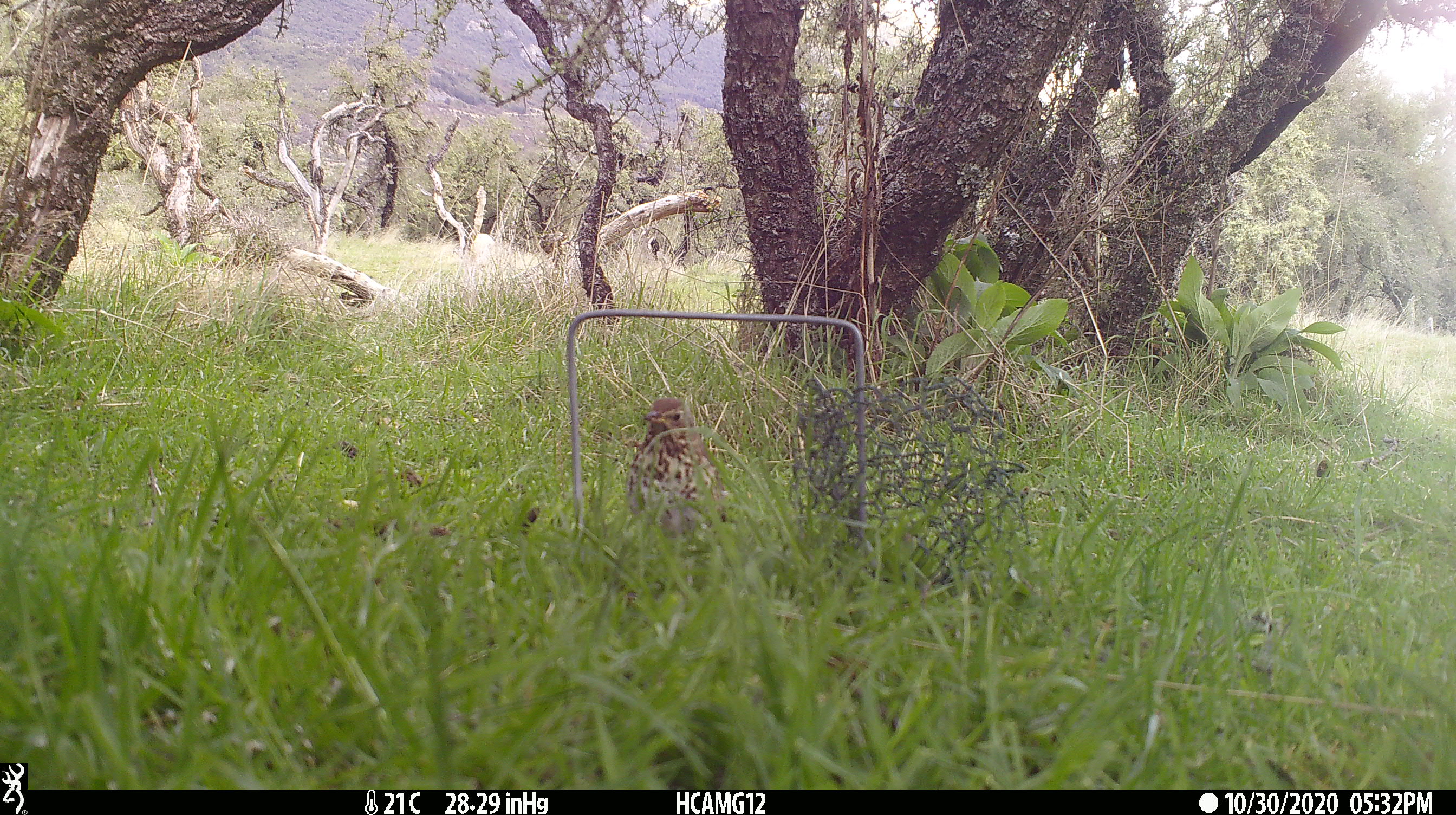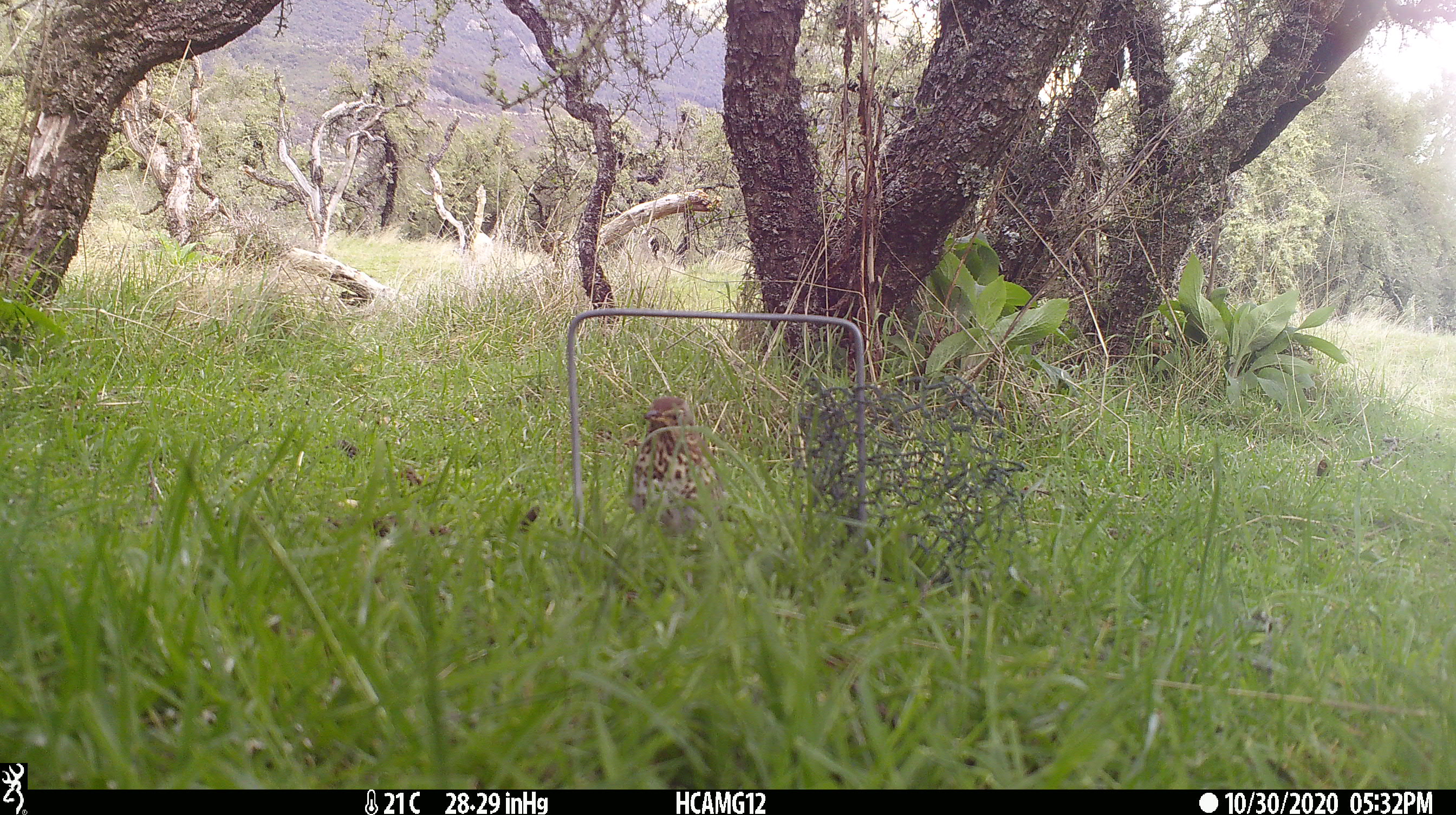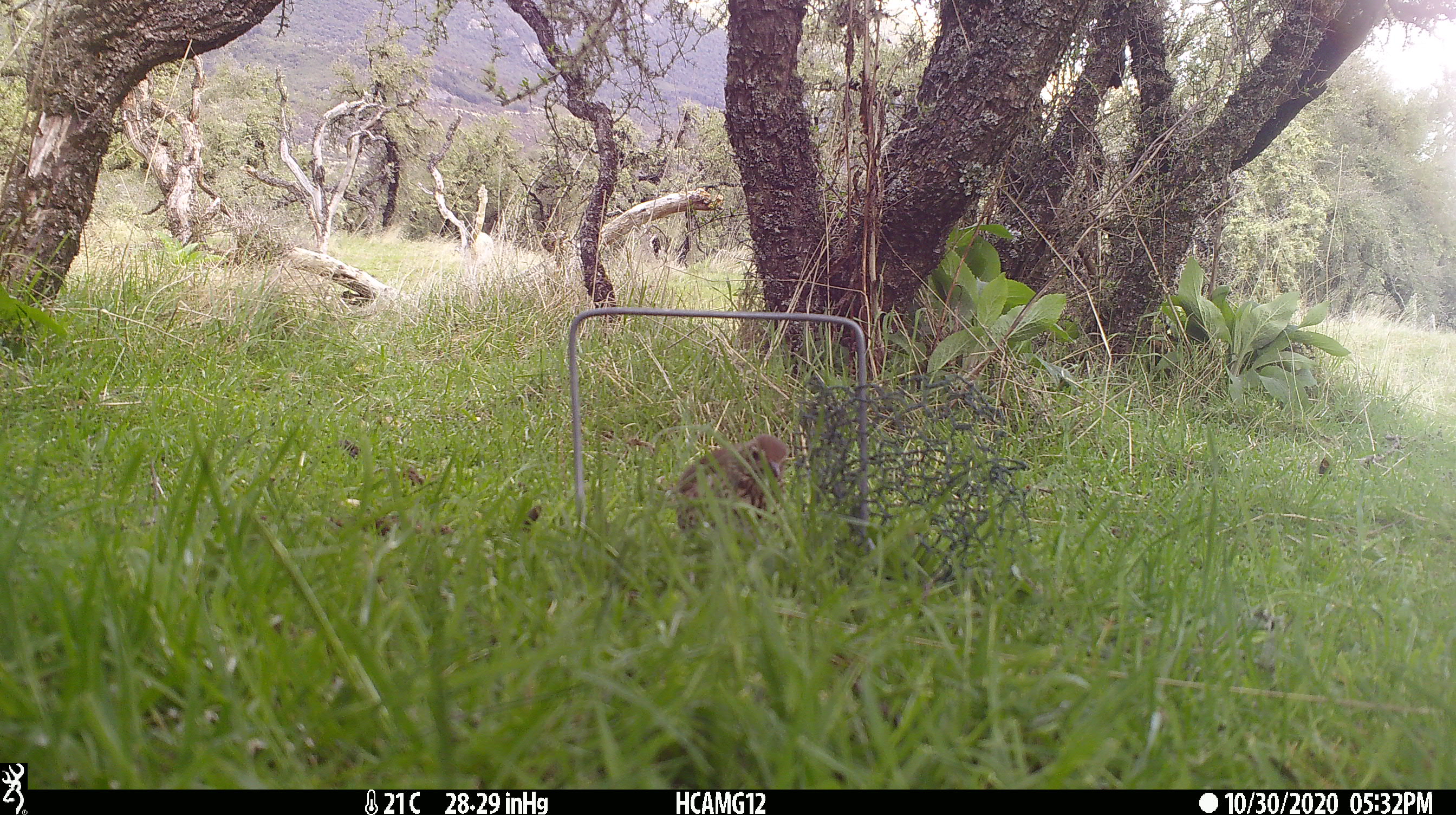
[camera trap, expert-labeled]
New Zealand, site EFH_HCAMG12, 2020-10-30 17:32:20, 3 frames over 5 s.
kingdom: Animalia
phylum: Chordata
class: Aves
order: Passeriformes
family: Turdidae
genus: Turdus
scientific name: Turdus philomelos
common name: song thrush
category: thrush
Thrush (song thrush) (Turdus philomelos).